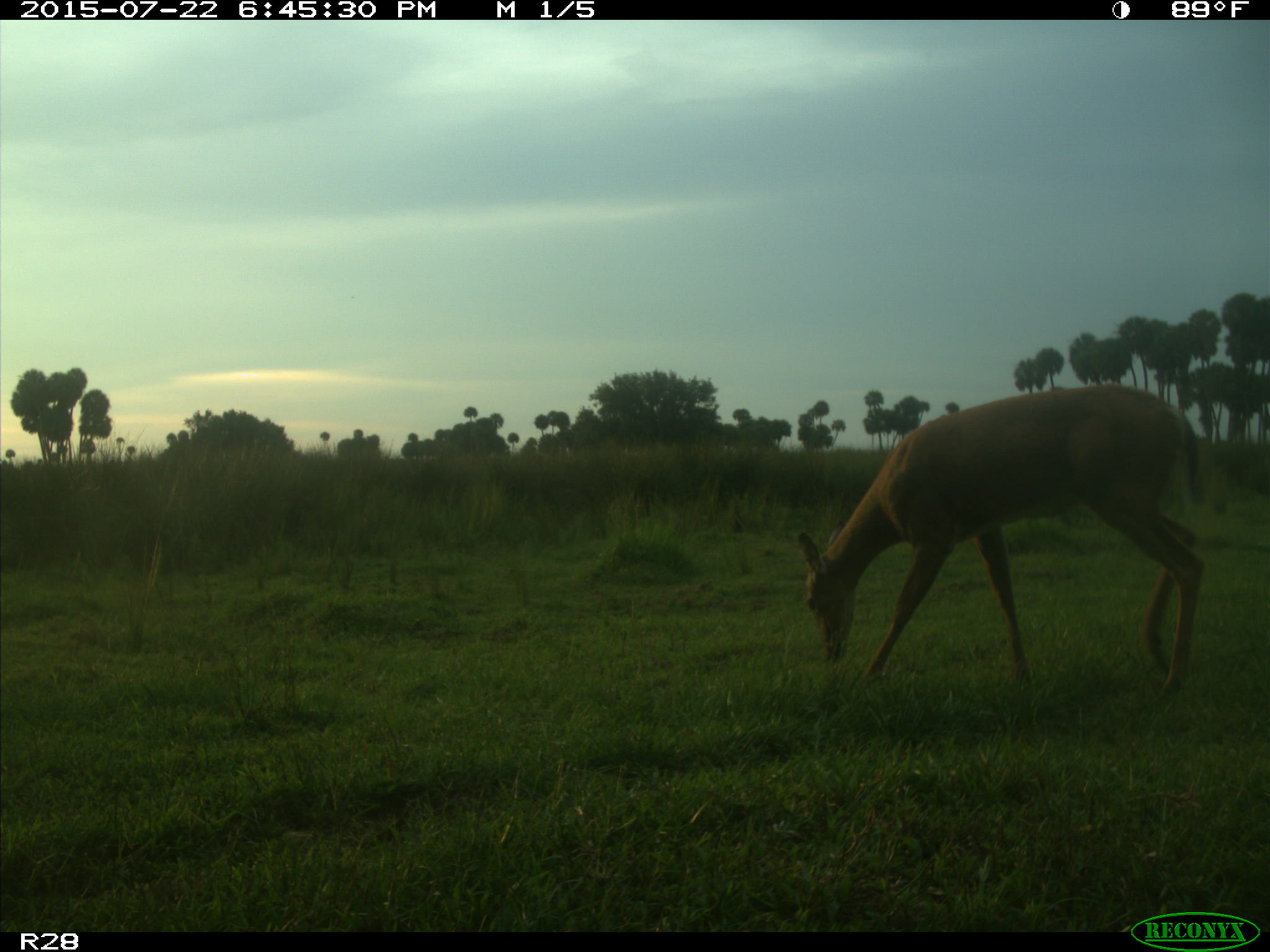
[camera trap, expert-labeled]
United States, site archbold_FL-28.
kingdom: Animalia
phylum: Chordata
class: Mammalia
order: Artiodactyla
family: Cervidae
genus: Odocoileus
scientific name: Odocoileus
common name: deer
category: unidentified deer